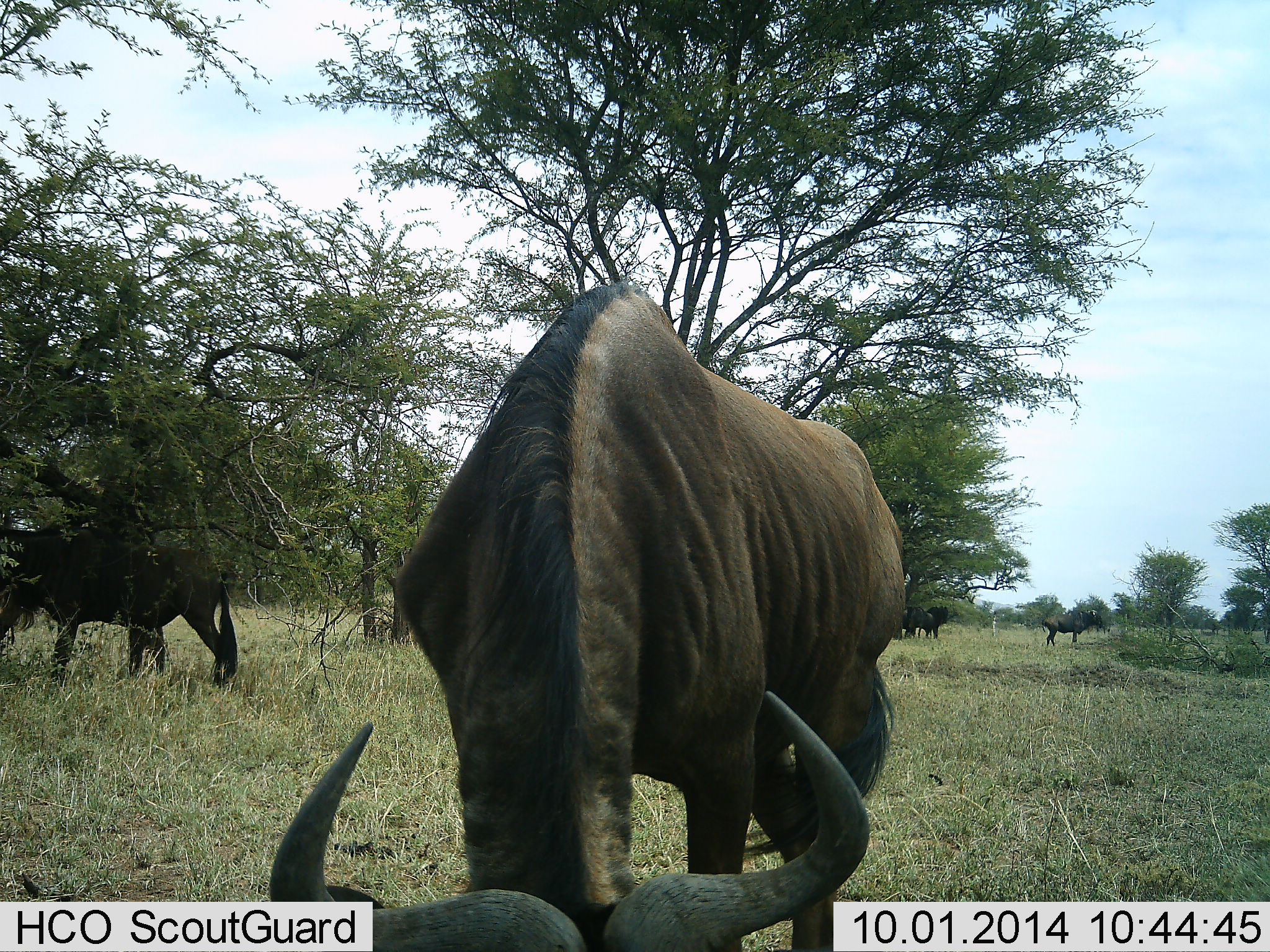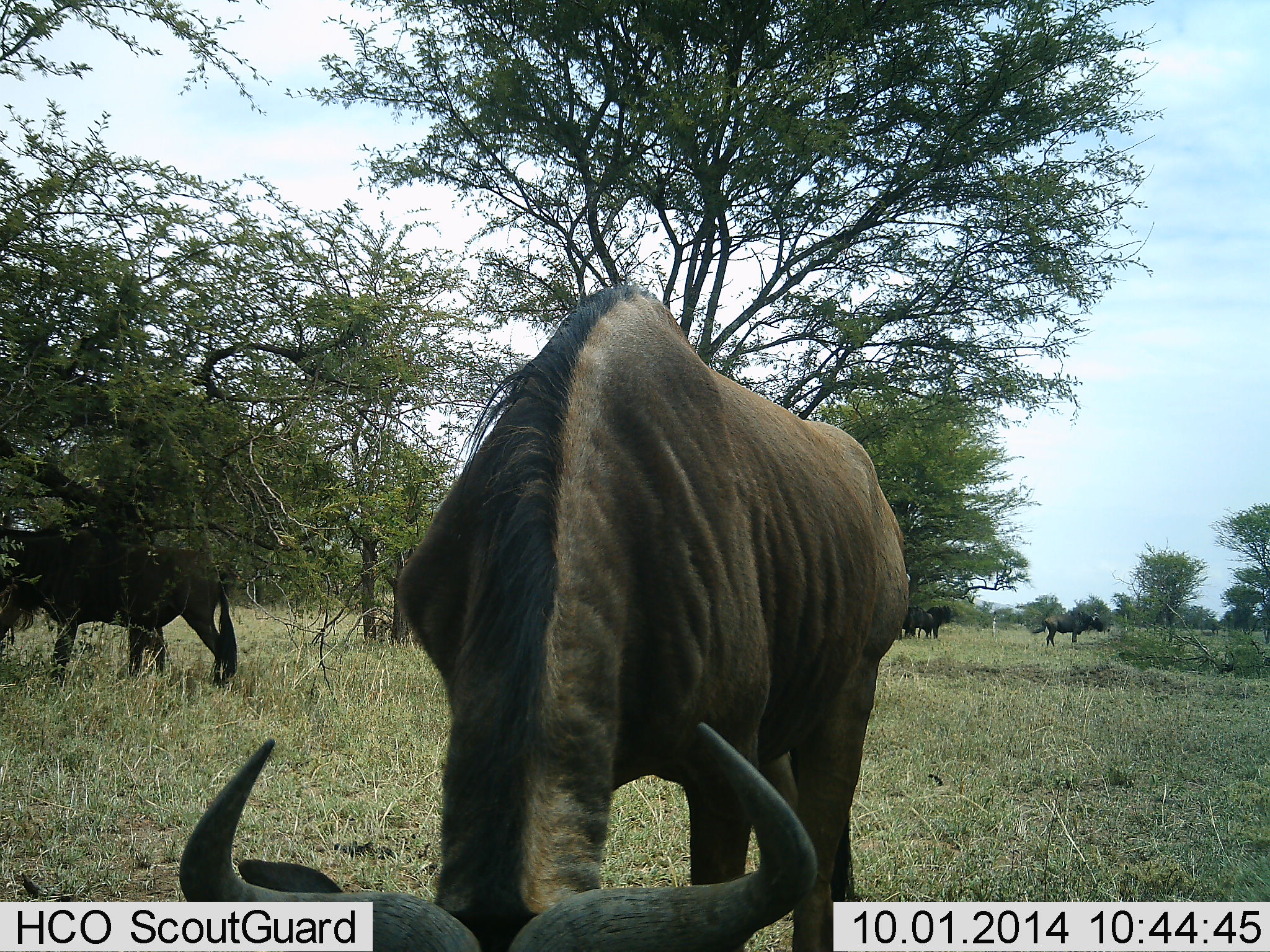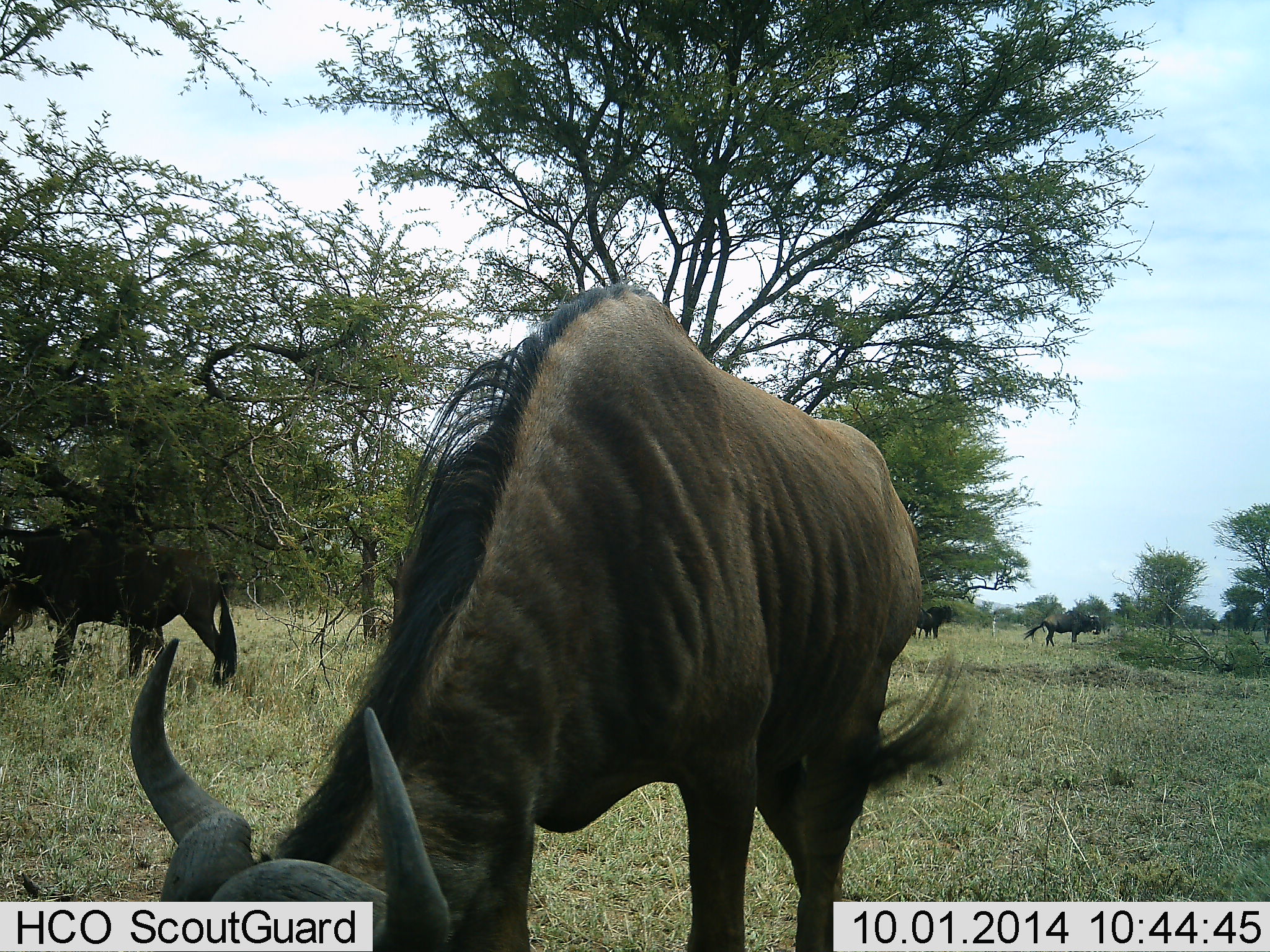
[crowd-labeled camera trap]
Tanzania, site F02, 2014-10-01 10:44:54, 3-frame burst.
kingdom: Animalia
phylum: Chordata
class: Mammalia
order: Artiodactyla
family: Bovidae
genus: Connochaetes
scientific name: Connochaetes taurinus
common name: blue wildebeest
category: wildebeest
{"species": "wildebeest (blue wildebeest) (Connochaetes taurinus)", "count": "5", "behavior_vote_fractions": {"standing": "40%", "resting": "0%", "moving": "0%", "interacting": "0%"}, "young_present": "0%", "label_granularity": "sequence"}